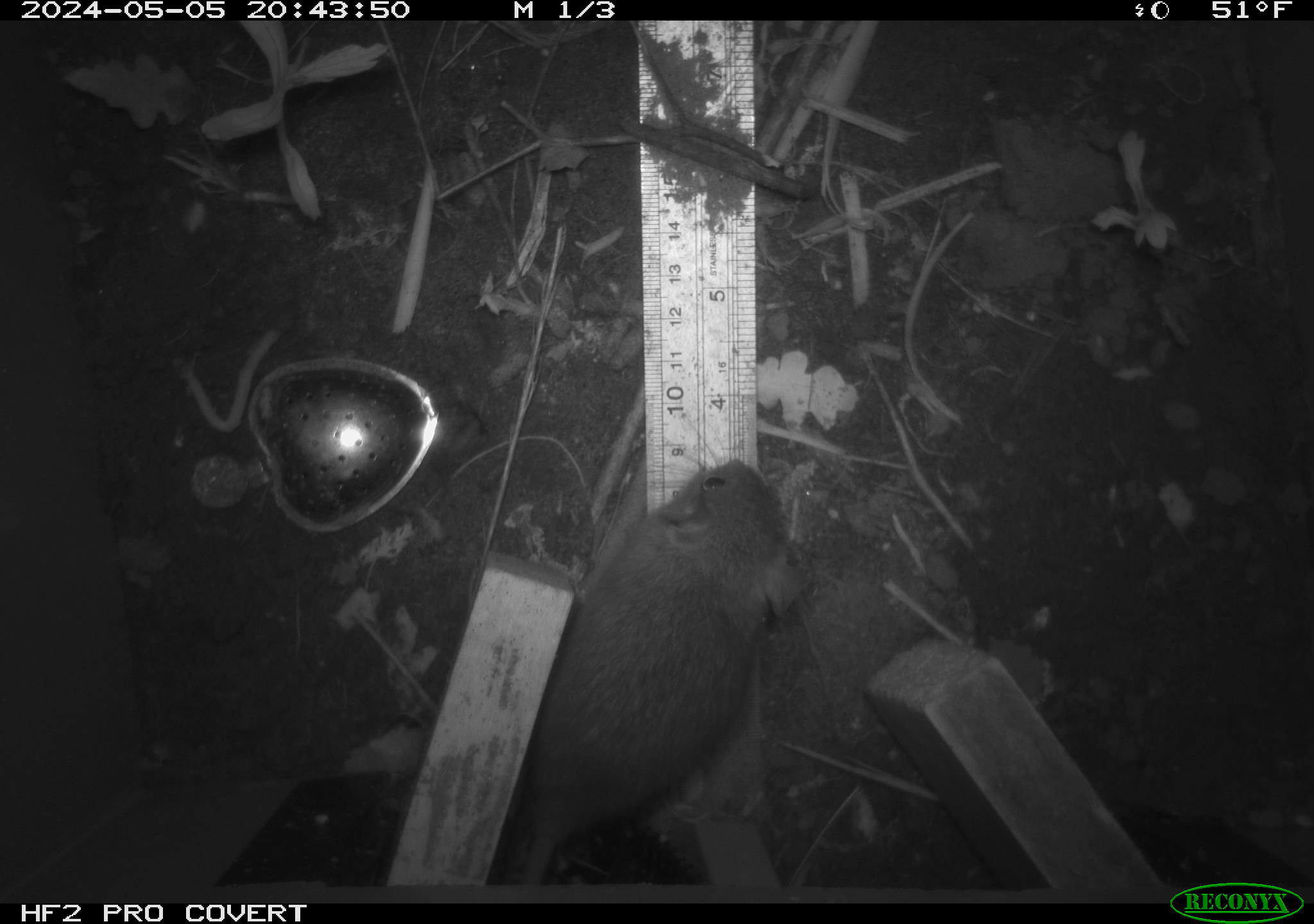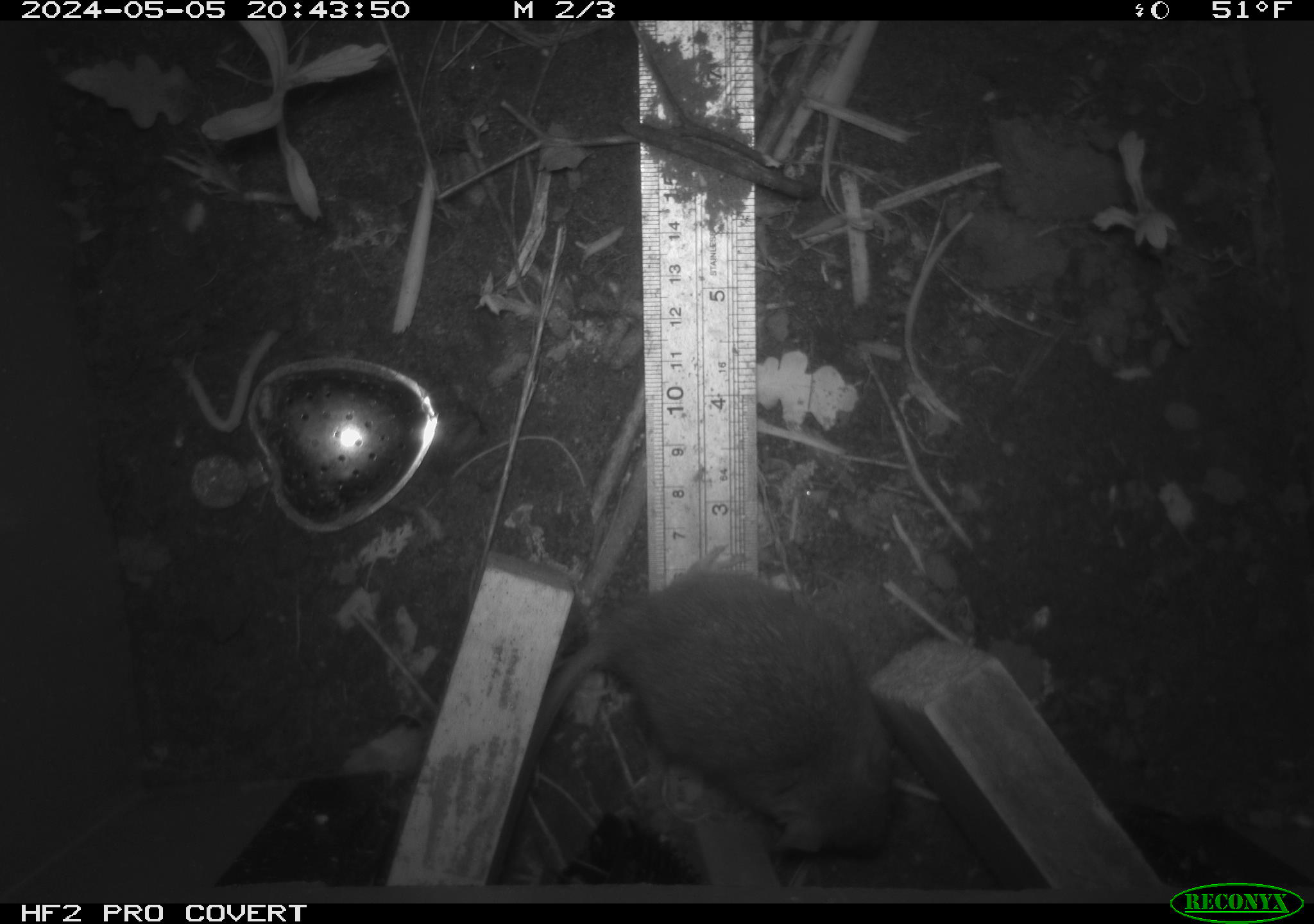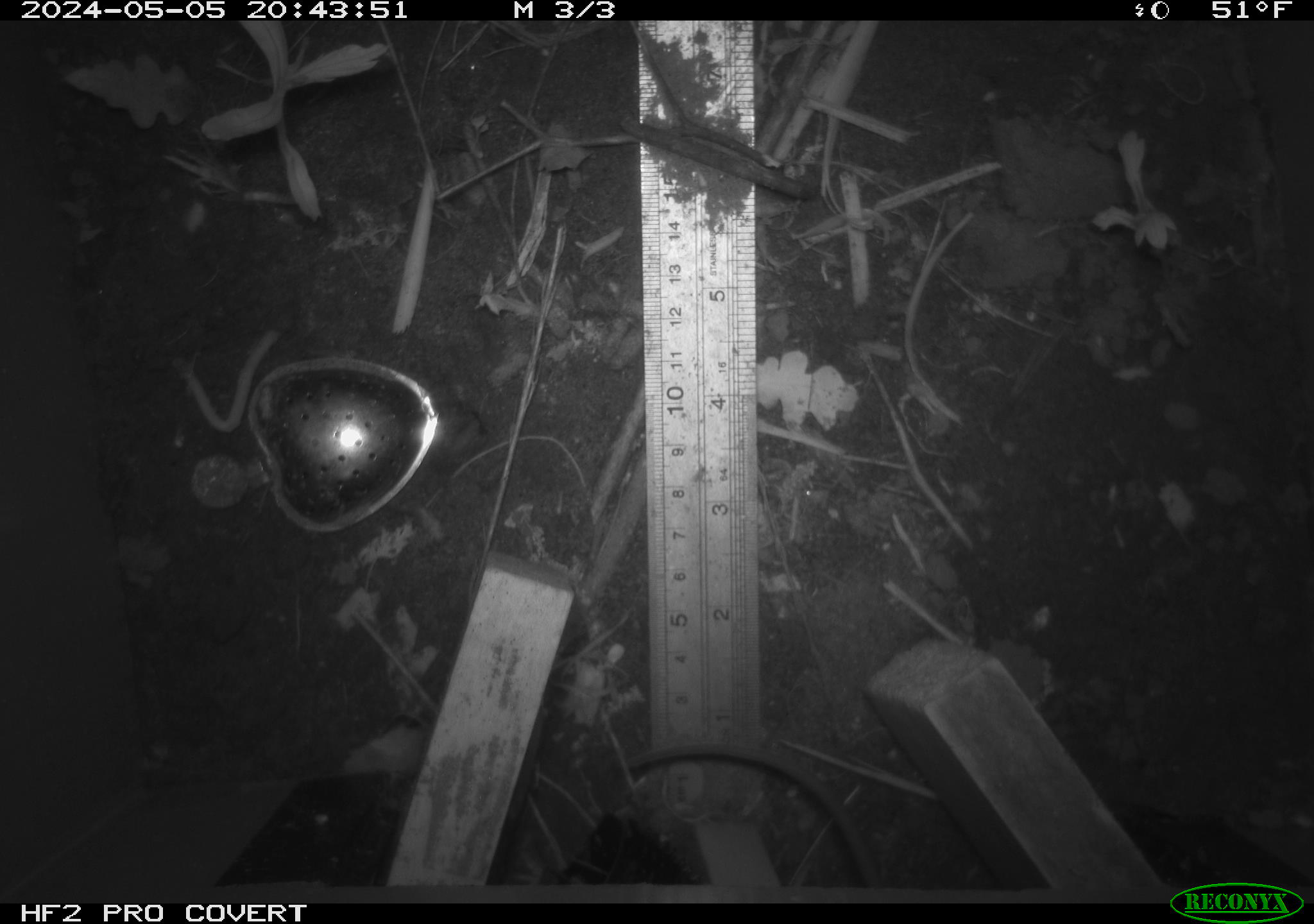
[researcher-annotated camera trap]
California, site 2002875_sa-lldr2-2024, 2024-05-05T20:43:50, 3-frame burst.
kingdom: Animalia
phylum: Chordata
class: Mammalia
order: Rodentia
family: Muridae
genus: Rattus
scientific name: Rattus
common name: rat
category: rattus species